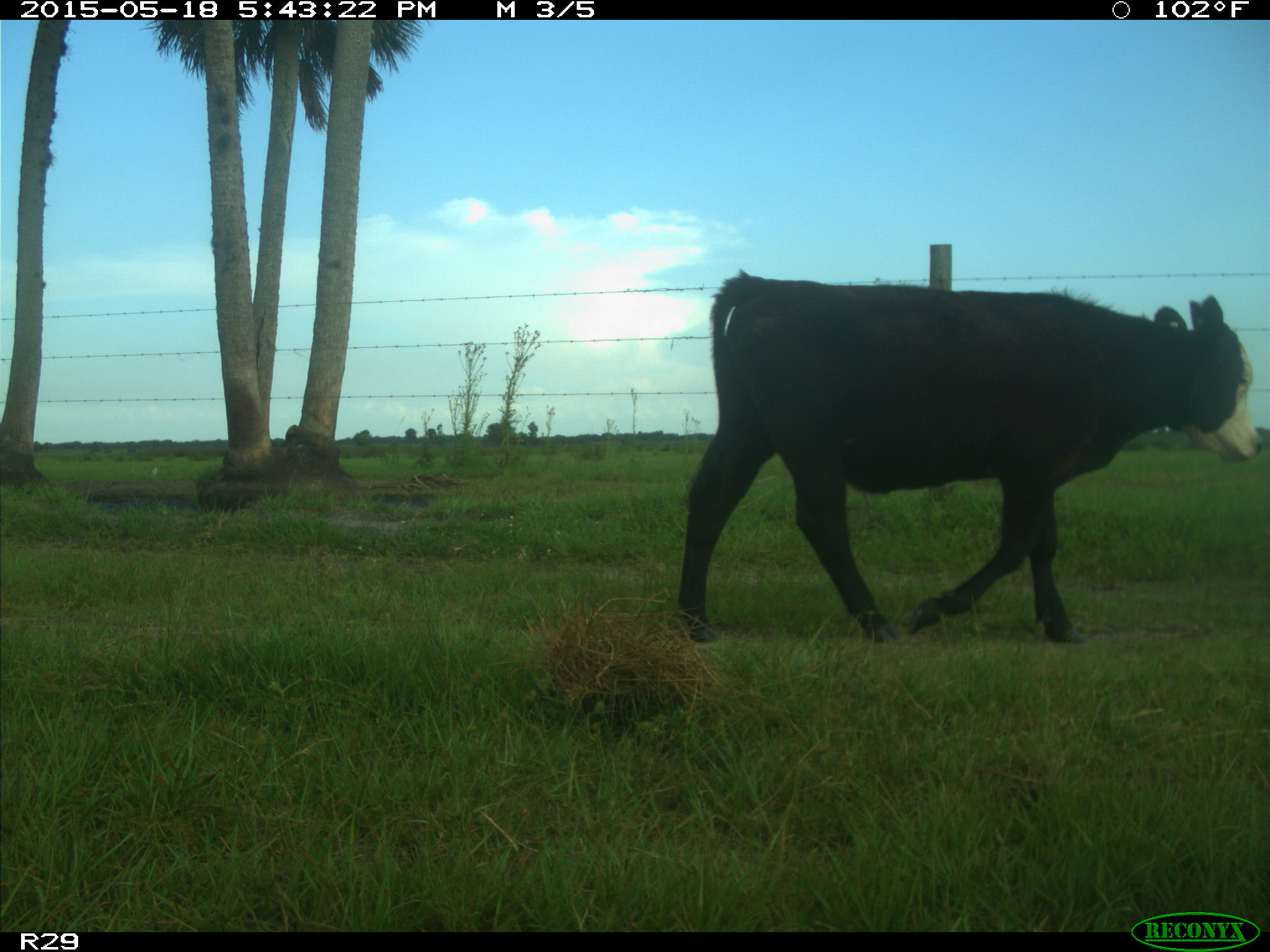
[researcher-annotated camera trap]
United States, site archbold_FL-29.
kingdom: Animalia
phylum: Chordata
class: Mammalia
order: Artiodactyla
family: Bovidae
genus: Bos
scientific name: Bos taurus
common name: domestic cow